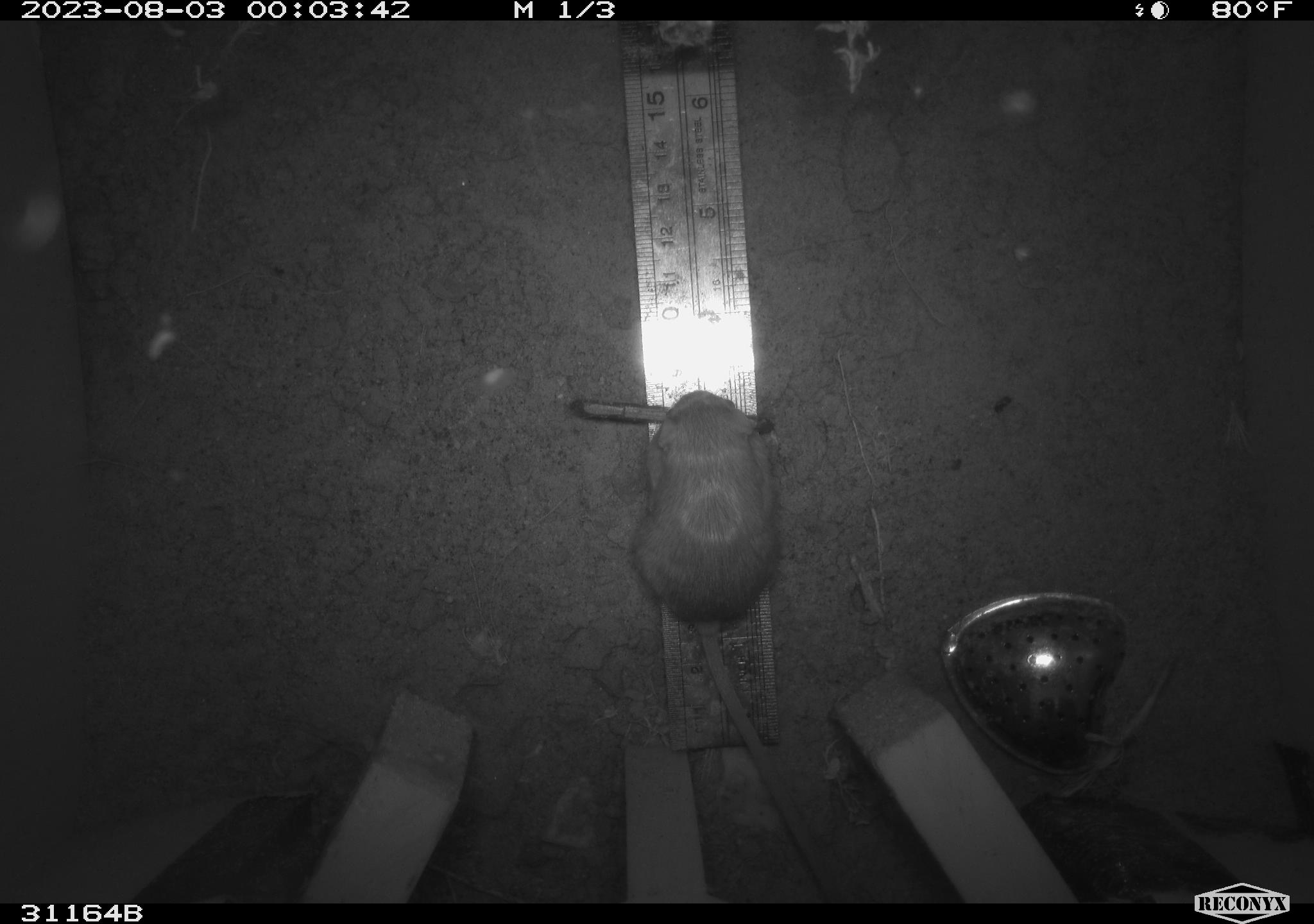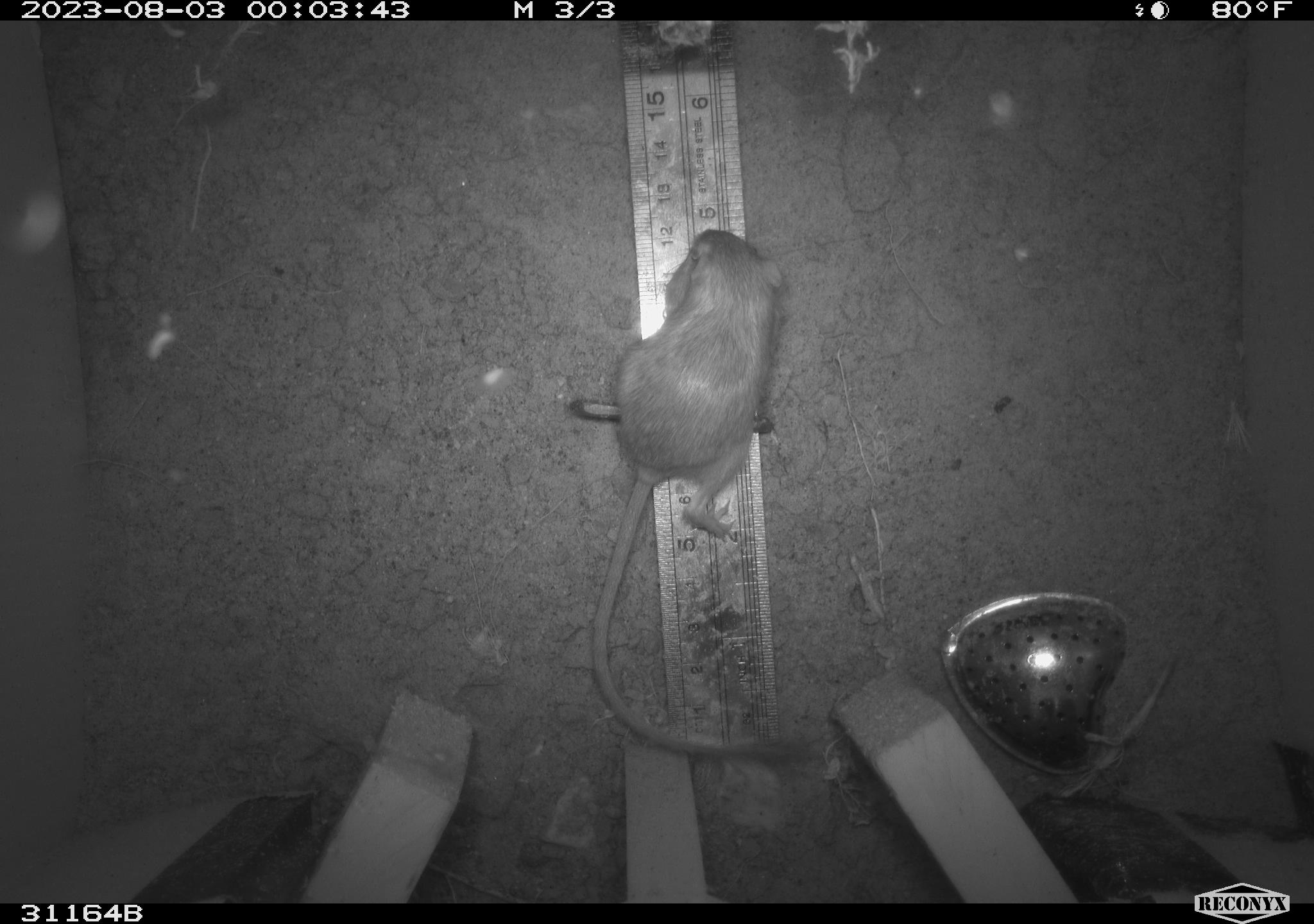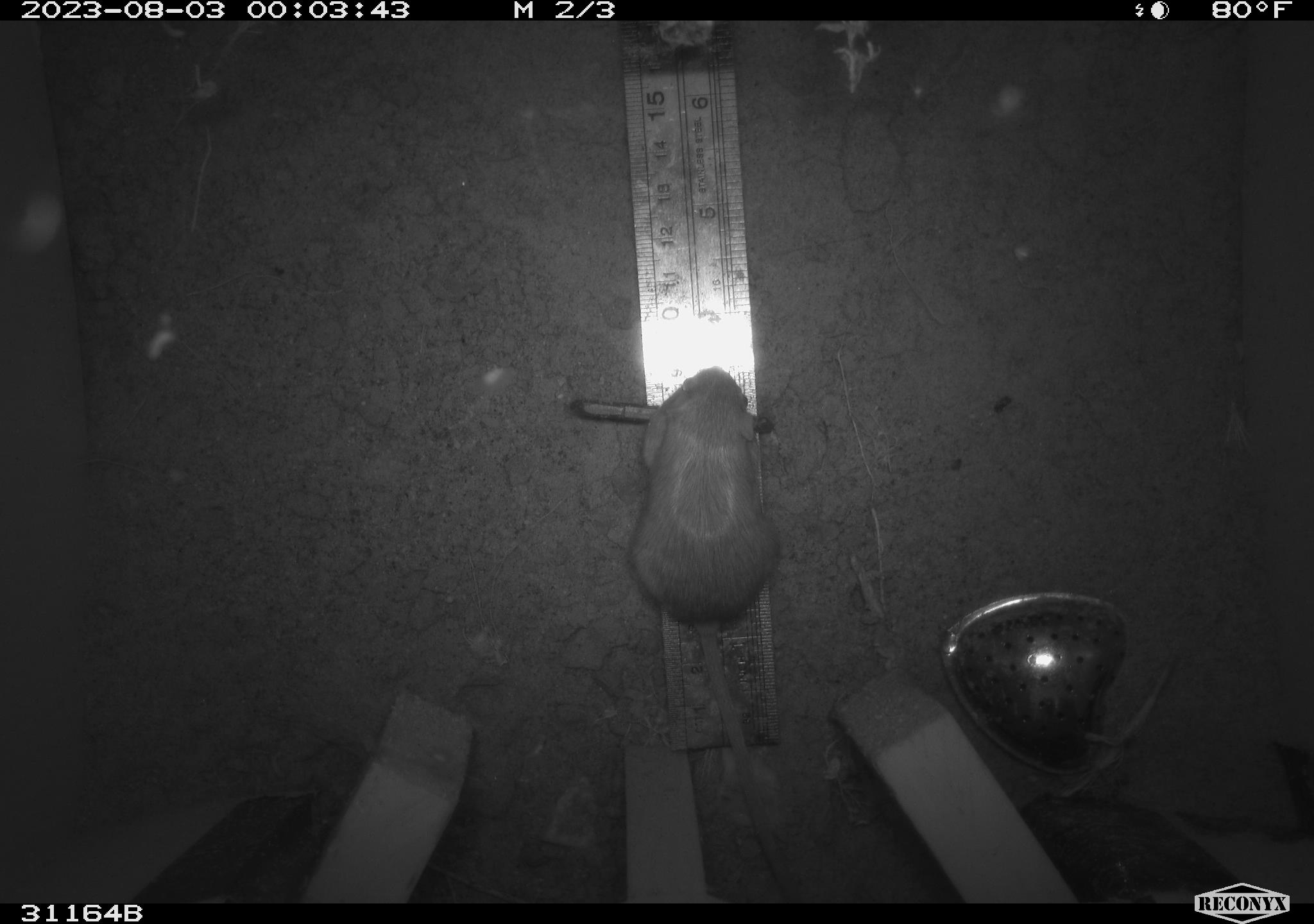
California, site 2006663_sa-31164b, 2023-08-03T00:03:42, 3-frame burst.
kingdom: Animalia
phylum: Chordata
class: Mammalia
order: Rodentia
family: Heteromyidae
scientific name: Heteromyidae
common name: kangaroo rats and pocket mice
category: heteromyidae family